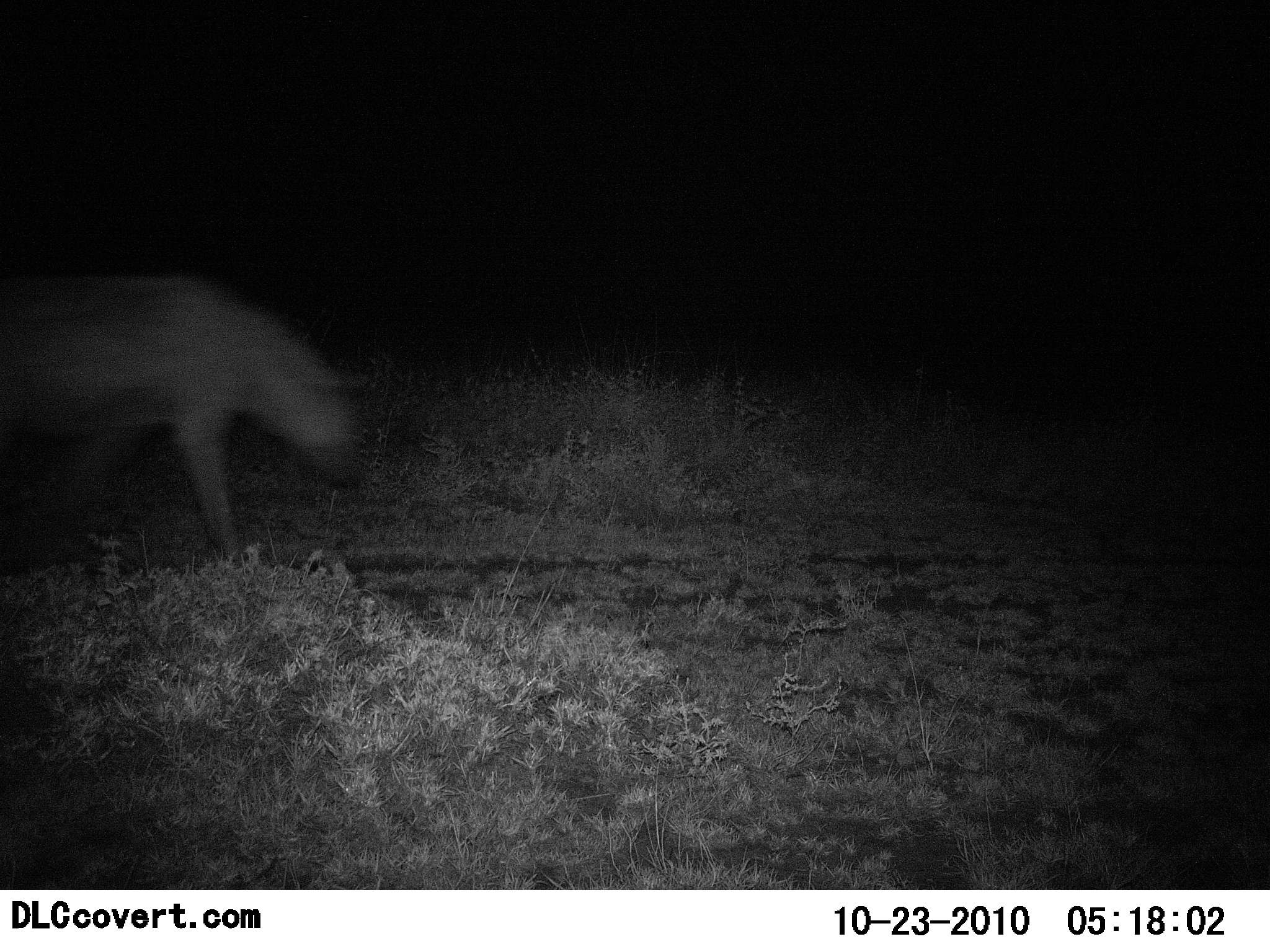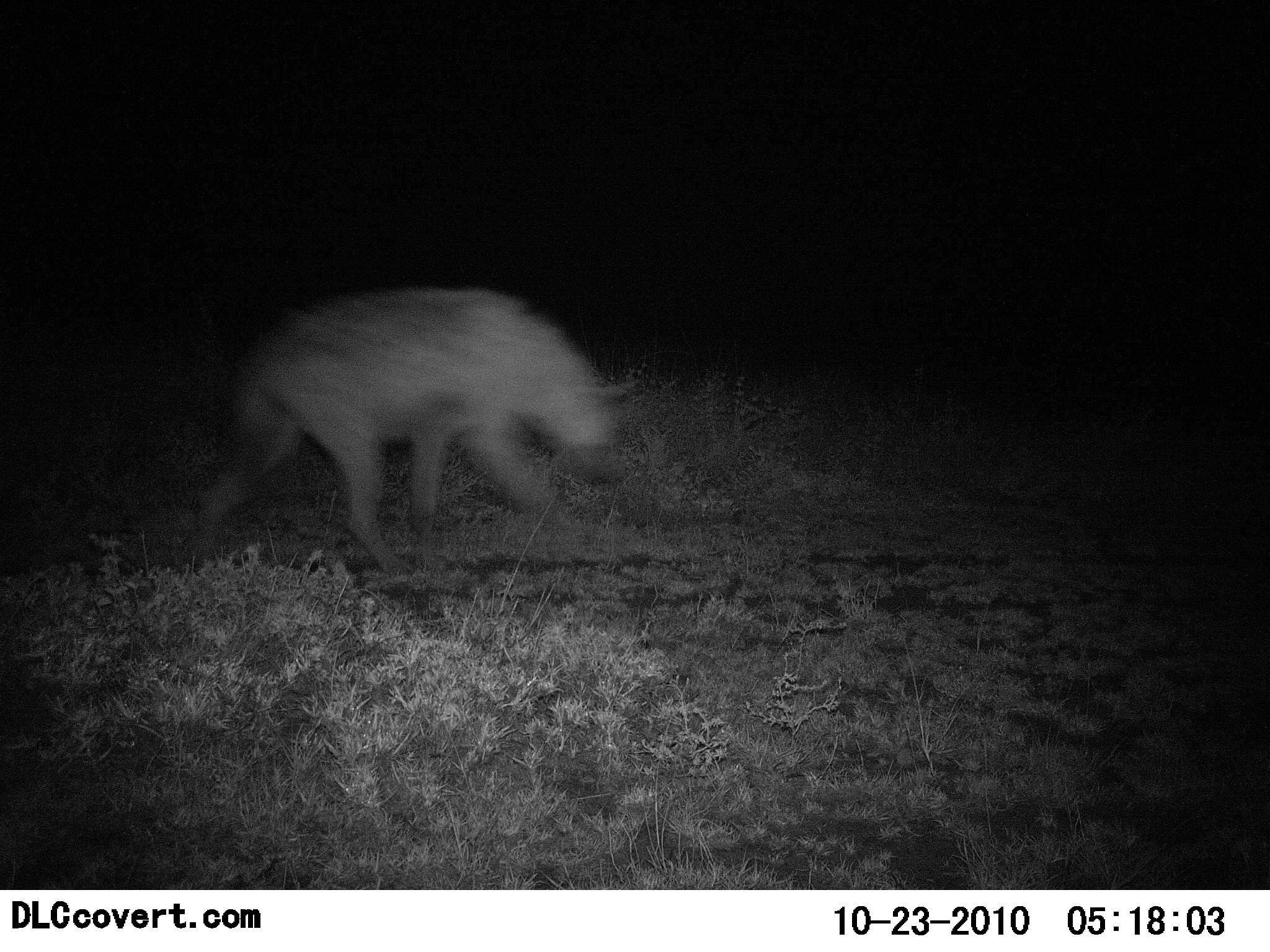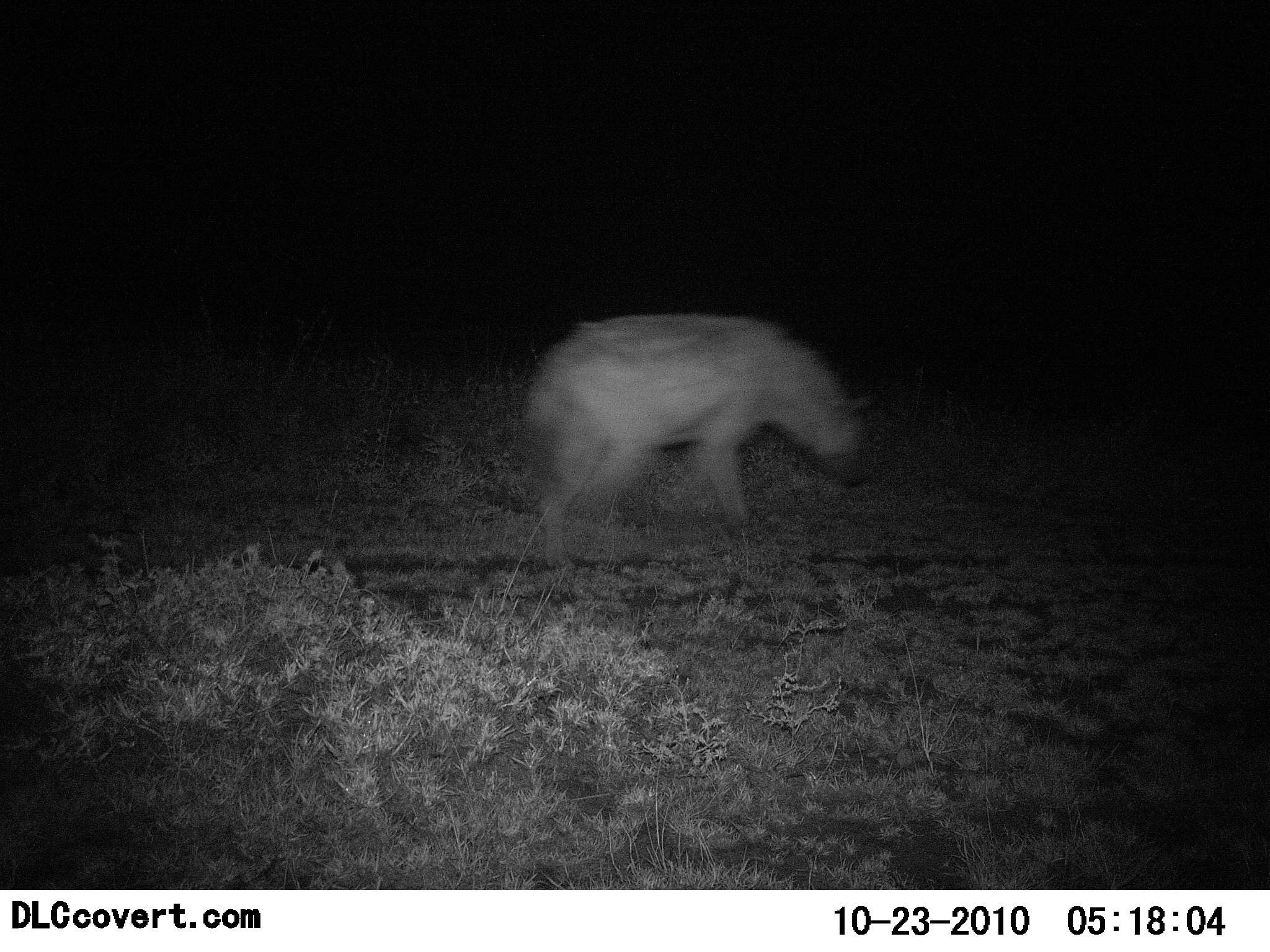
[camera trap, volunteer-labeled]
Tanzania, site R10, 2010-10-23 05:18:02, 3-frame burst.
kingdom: Animalia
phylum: Chordata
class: Mammalia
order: Carnivora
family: Hyaenidae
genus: Crocuta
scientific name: Crocuta crocuta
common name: spotted hyena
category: hyenaspotted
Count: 1.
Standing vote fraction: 0%.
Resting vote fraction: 0%.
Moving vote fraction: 100%.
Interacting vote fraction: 0%.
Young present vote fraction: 0%.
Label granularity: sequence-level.